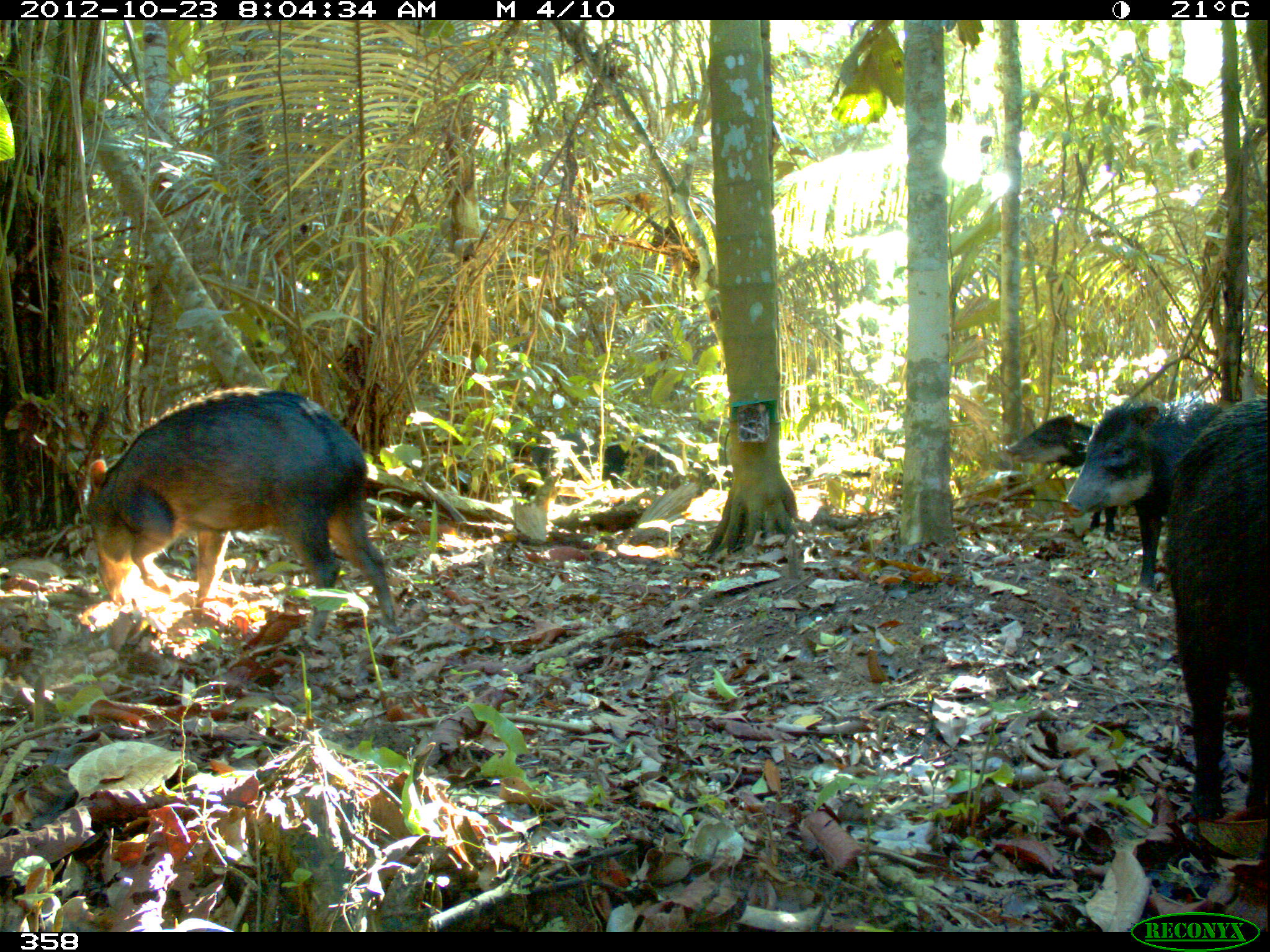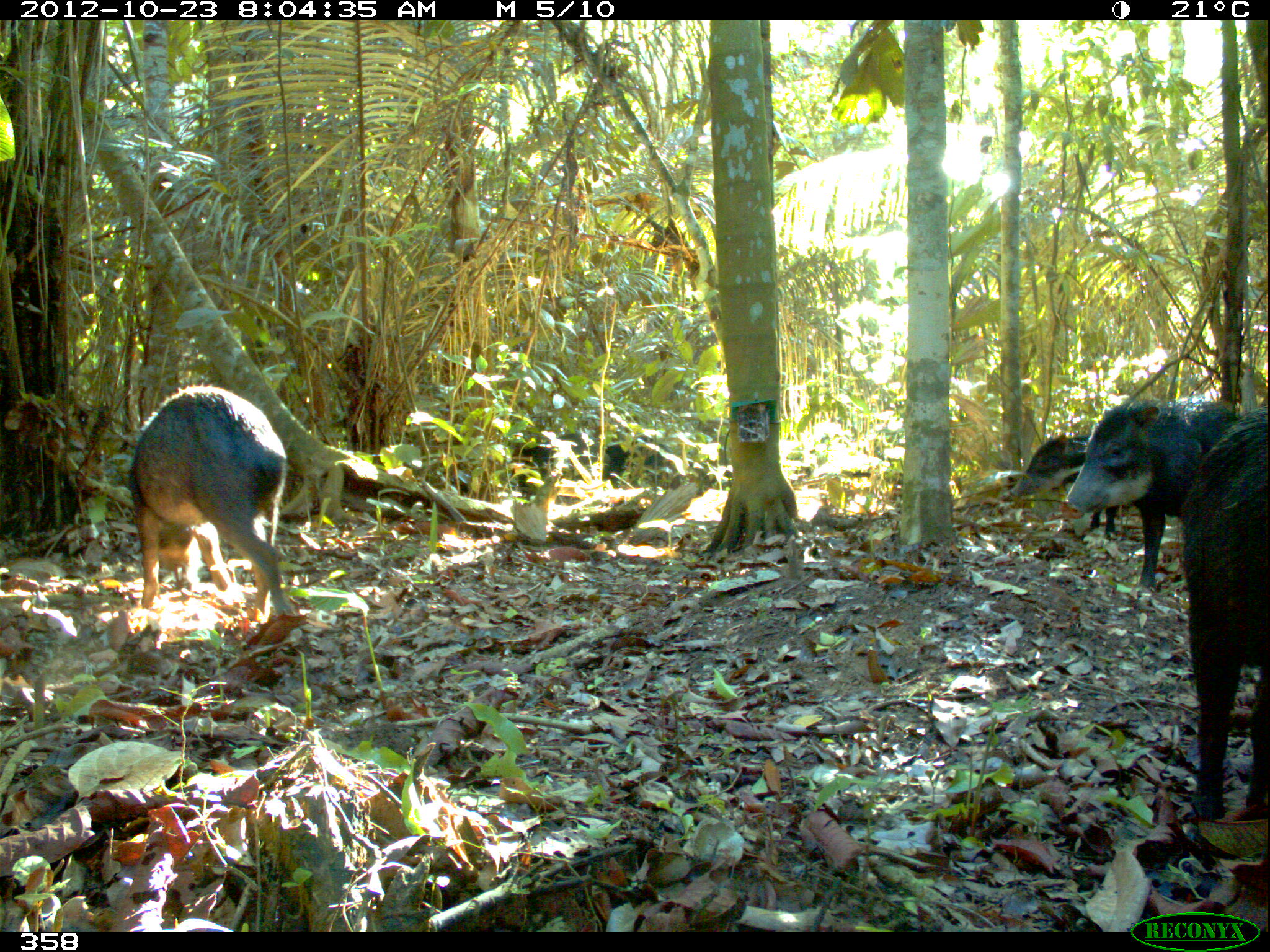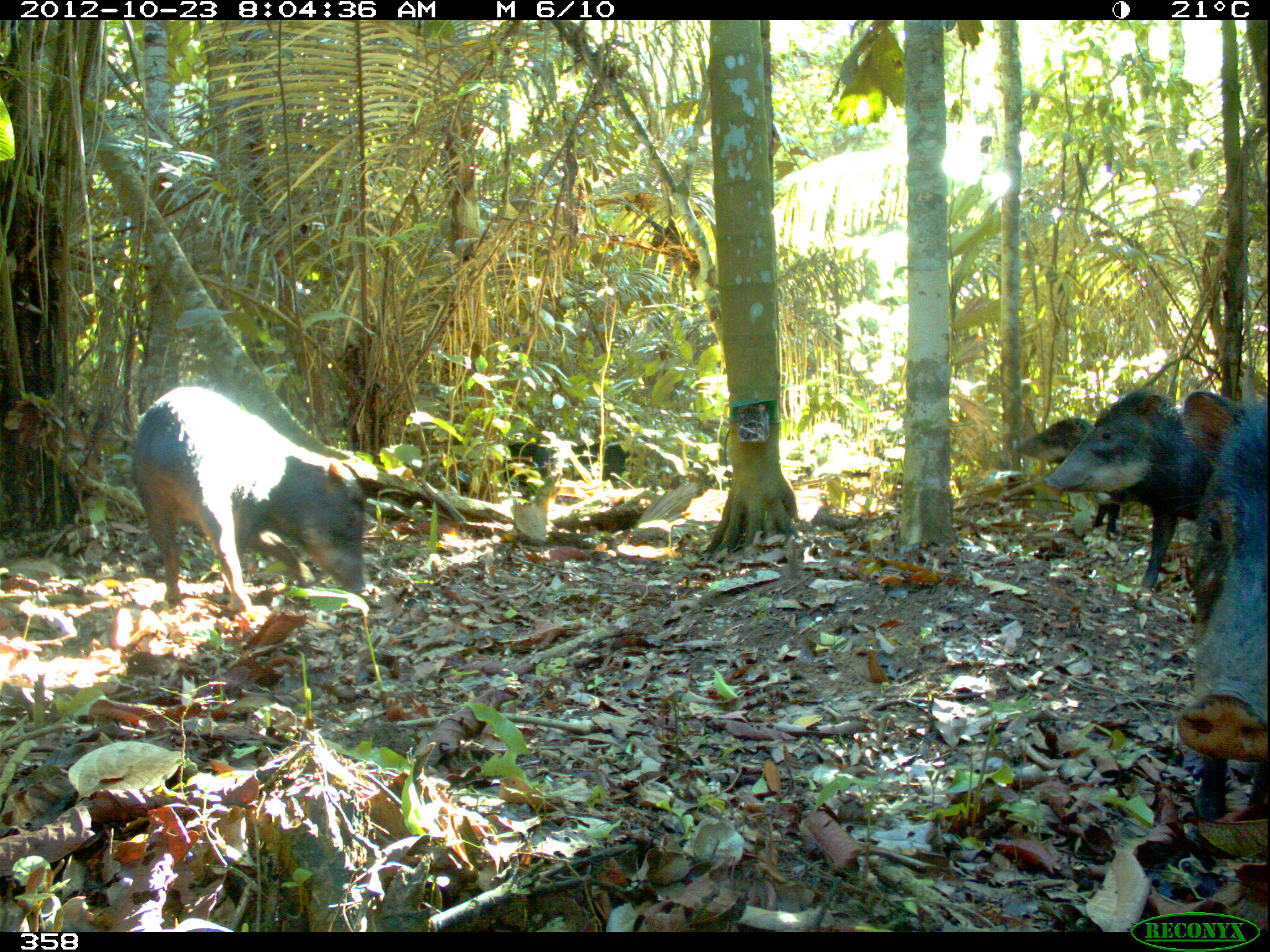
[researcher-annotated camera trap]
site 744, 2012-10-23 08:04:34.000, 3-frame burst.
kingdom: Animalia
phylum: Chordata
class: Mammalia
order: Artiodactyla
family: Tayassuidae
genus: Tayassu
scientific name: Tayassu pecari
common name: white-lipped peccary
Tayassu pecari (white-lipped peccary).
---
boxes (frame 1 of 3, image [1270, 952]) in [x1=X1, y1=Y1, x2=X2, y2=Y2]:
tayassu pecari: [x1=85, y1=384, x2=400, y2=640]; [x1=1163, y1=395, x2=1267, y2=821]; [x1=1062, y1=397, x2=1224, y2=588]; [x1=1004, y1=412, x2=1117, y2=539]; [x1=518, y1=431, x2=600, y2=495]; [x1=602, y1=434, x2=679, y2=492]